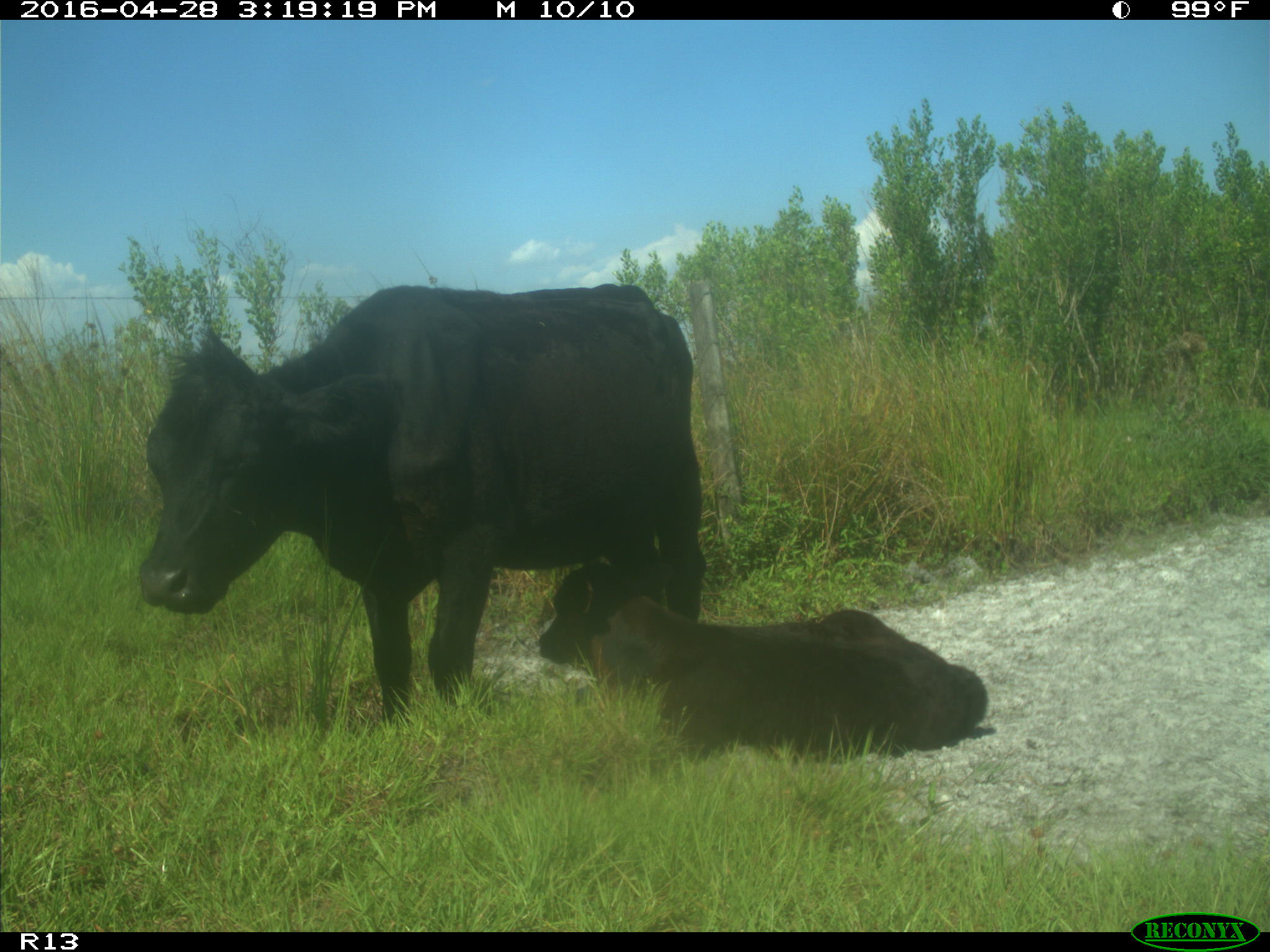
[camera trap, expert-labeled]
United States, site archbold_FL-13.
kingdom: Animalia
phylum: Chordata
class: Mammalia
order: Artiodactyla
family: Bovidae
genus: Bos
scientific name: Bos taurus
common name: domestic cow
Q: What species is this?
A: Bos taurus (domestic cow).